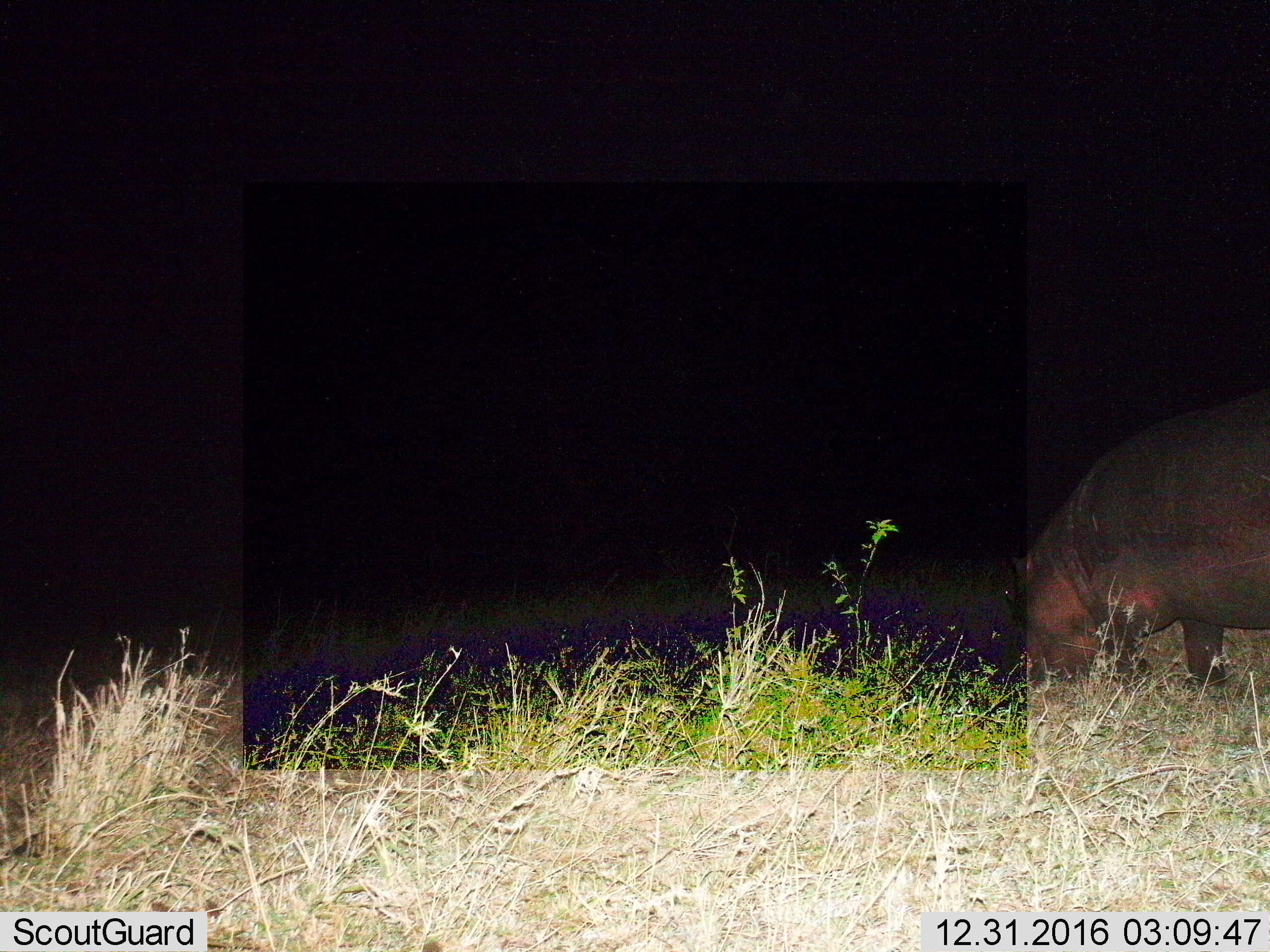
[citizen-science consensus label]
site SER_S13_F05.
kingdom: Animalia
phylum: Chordata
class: Mammalia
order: Artiodactyla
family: Hippopotamidae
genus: Hippopotamus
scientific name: Hippopotamus amphibius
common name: hippopotamus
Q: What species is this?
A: Hippopotamus (Hippopotamus amphibius).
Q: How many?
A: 1.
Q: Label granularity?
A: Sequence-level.